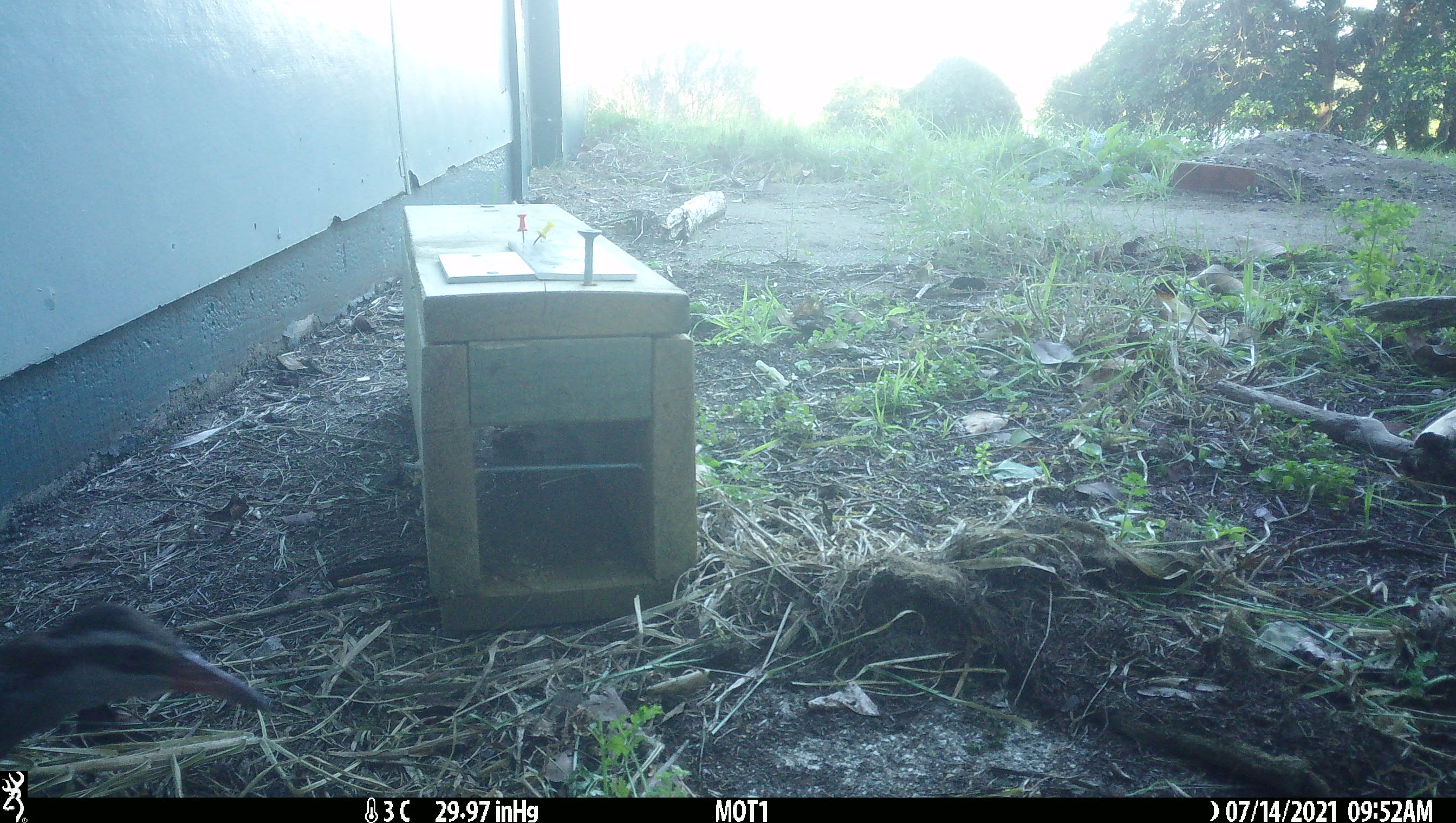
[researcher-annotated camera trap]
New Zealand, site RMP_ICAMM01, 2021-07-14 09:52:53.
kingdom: Animalia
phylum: Chordata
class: Aves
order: Gruiformes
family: Rallidae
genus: Gallirallus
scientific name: Gallirallus philippensis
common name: buff-banded rail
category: banded rail